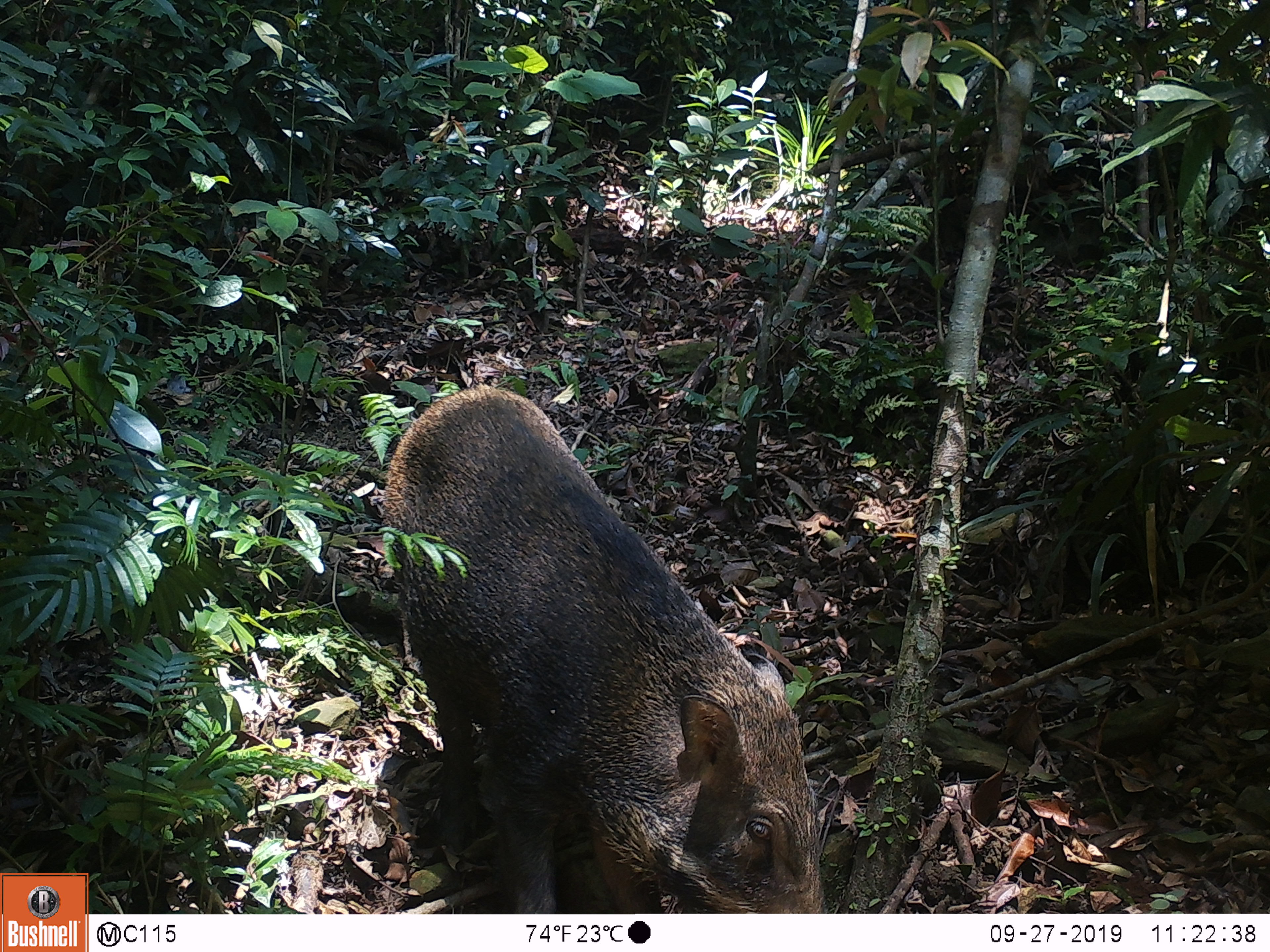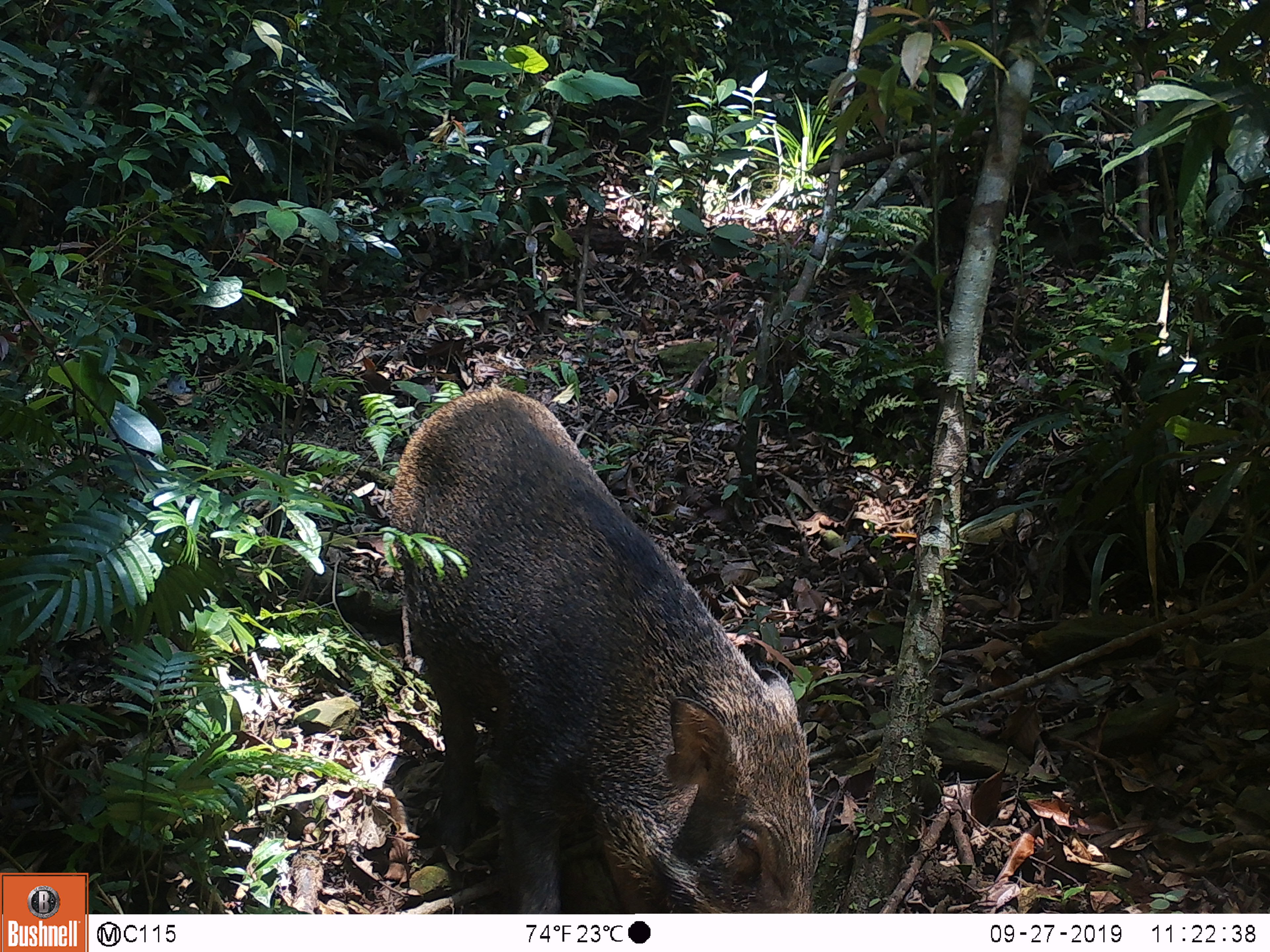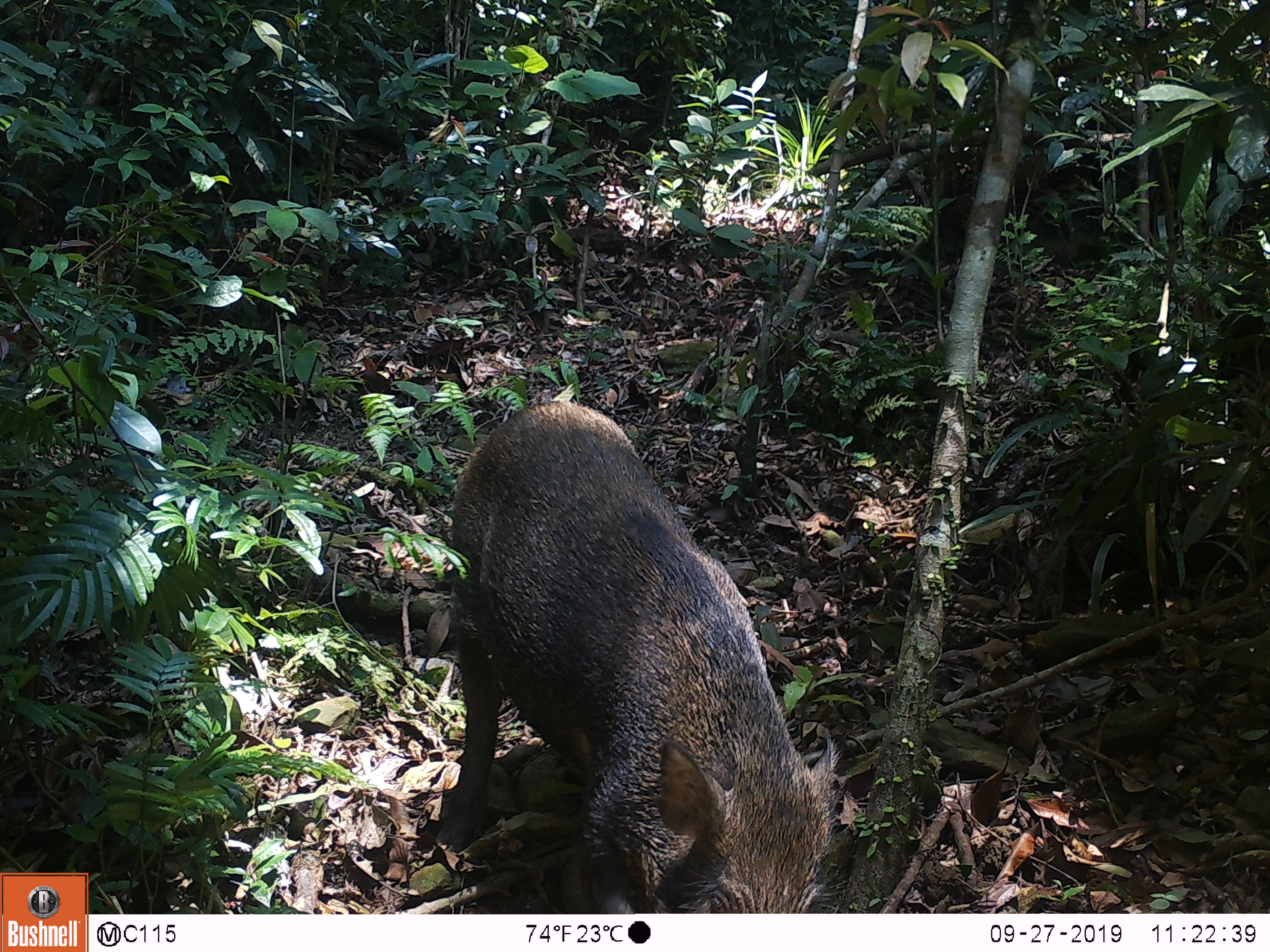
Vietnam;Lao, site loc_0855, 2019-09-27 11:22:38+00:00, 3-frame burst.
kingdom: Animalia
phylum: Chordata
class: Mammalia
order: Artiodactyla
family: Suidae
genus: Sus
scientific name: Sus scrofa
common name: eurasian wild pig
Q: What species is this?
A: Eurasian wild pig (Sus scrofa).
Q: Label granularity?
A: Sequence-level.